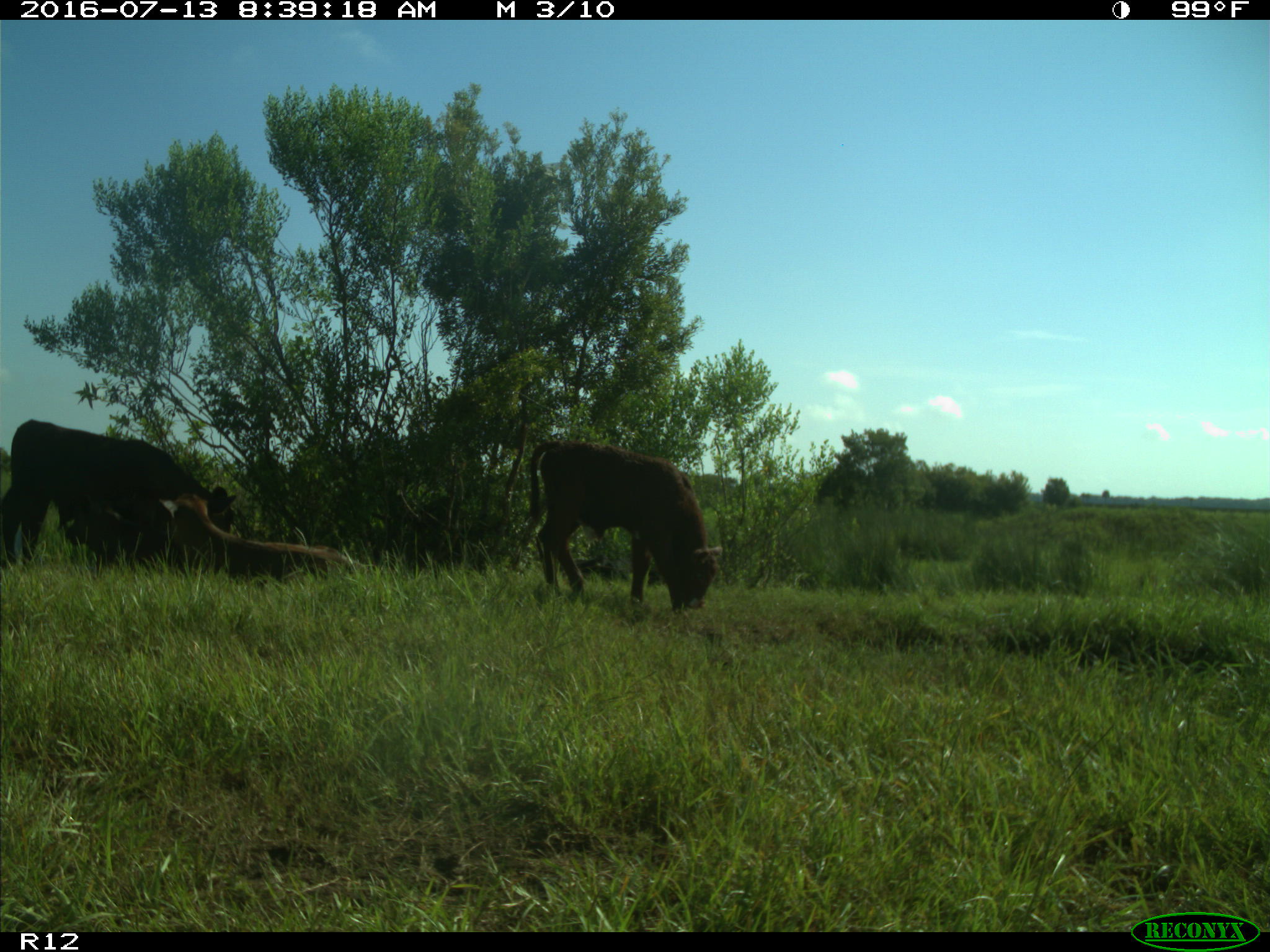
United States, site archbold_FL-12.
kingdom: Animalia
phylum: Chordata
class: Mammalia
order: Artiodactyla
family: Bovidae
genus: Bos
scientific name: Bos taurus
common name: domestic cow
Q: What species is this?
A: Bos taurus (domestic cow).